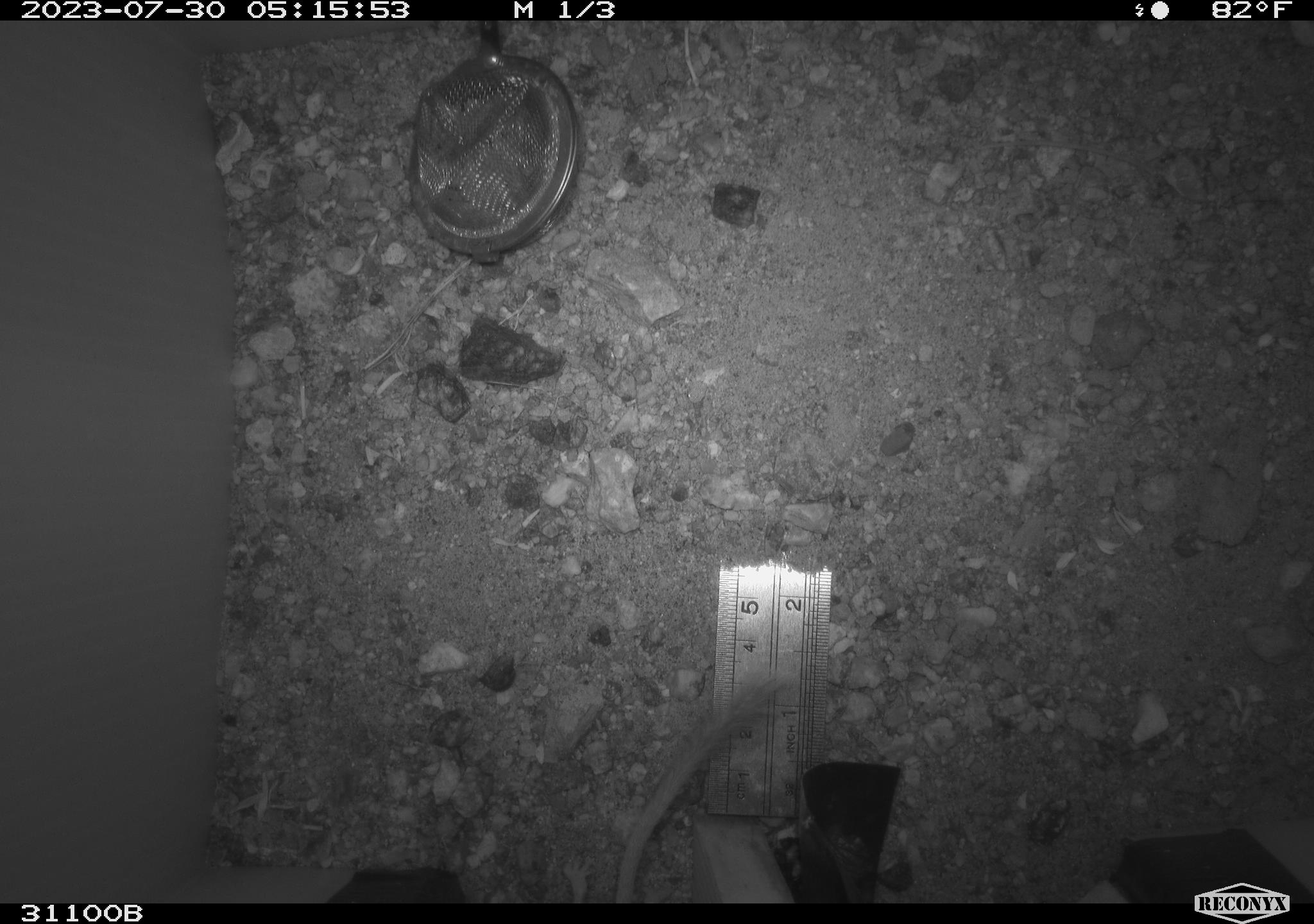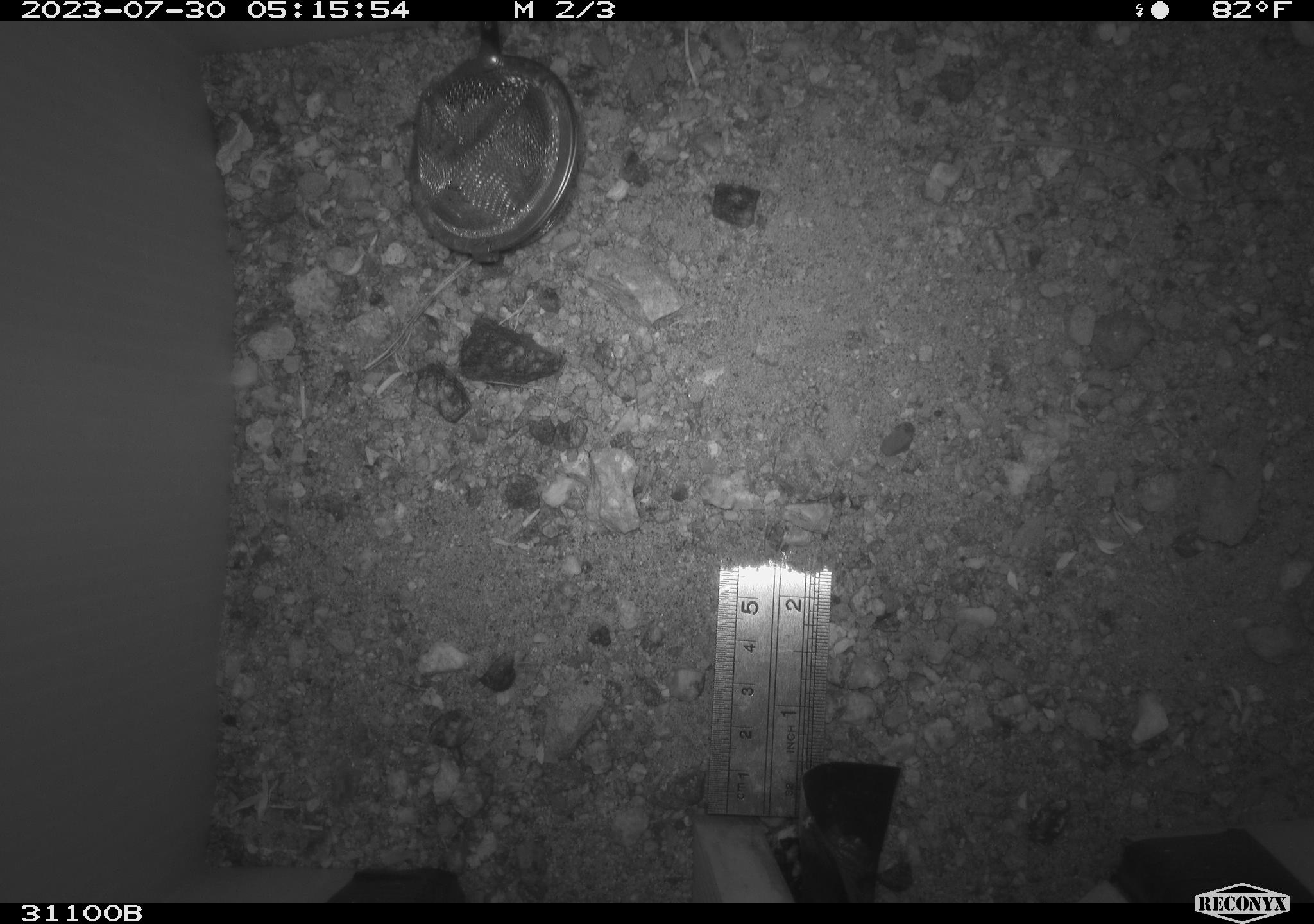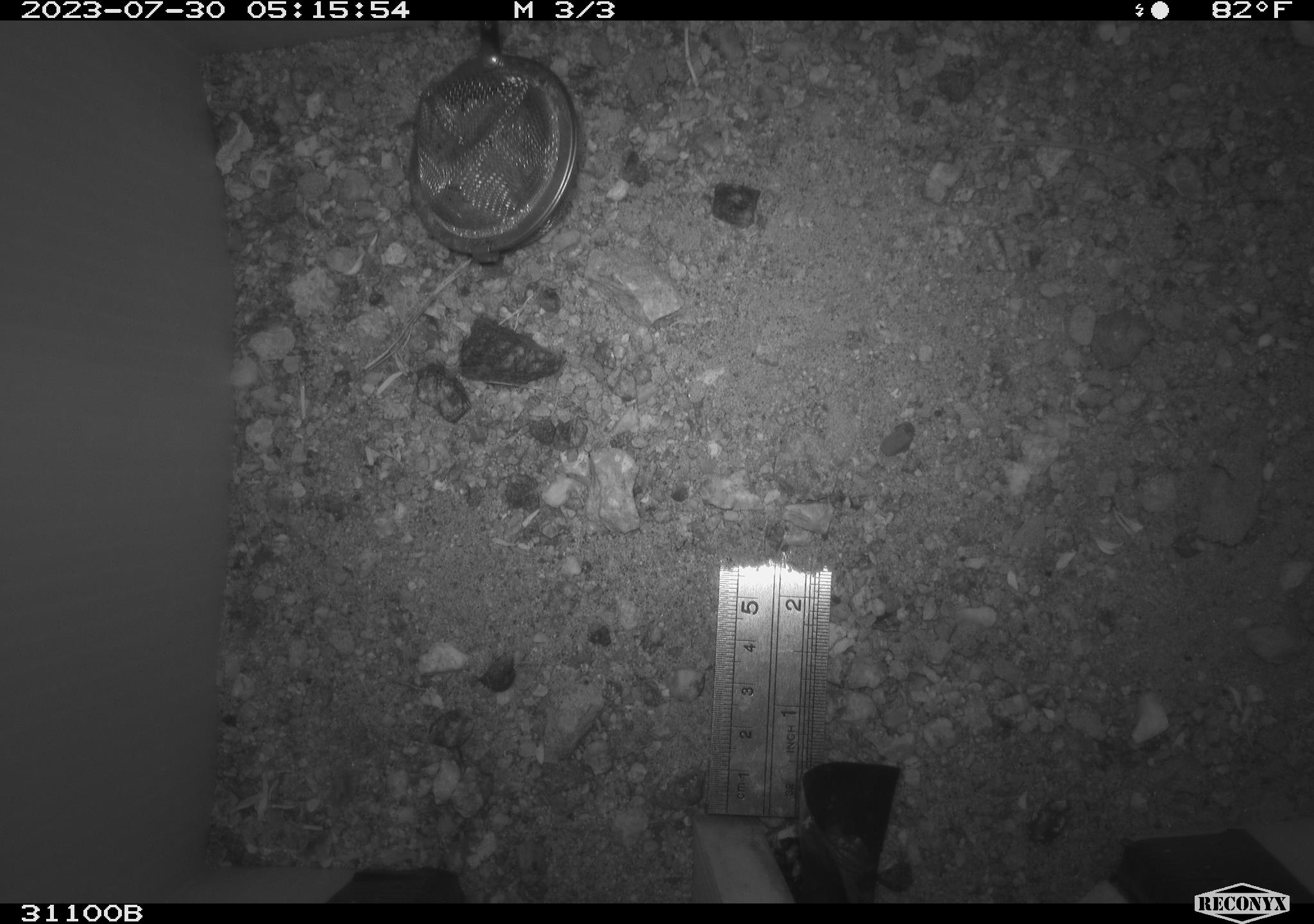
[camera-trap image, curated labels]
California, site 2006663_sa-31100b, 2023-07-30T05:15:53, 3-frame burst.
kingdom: Animalia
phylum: Chordata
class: Mammalia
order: Rodentia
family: Heteromyidae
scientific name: Heteromyidae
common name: kangaroo rats and pocket mice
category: heteromyidae family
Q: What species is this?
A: Heteromyidae family (kangaroo rats and pocket mice) (Heteromyidae).